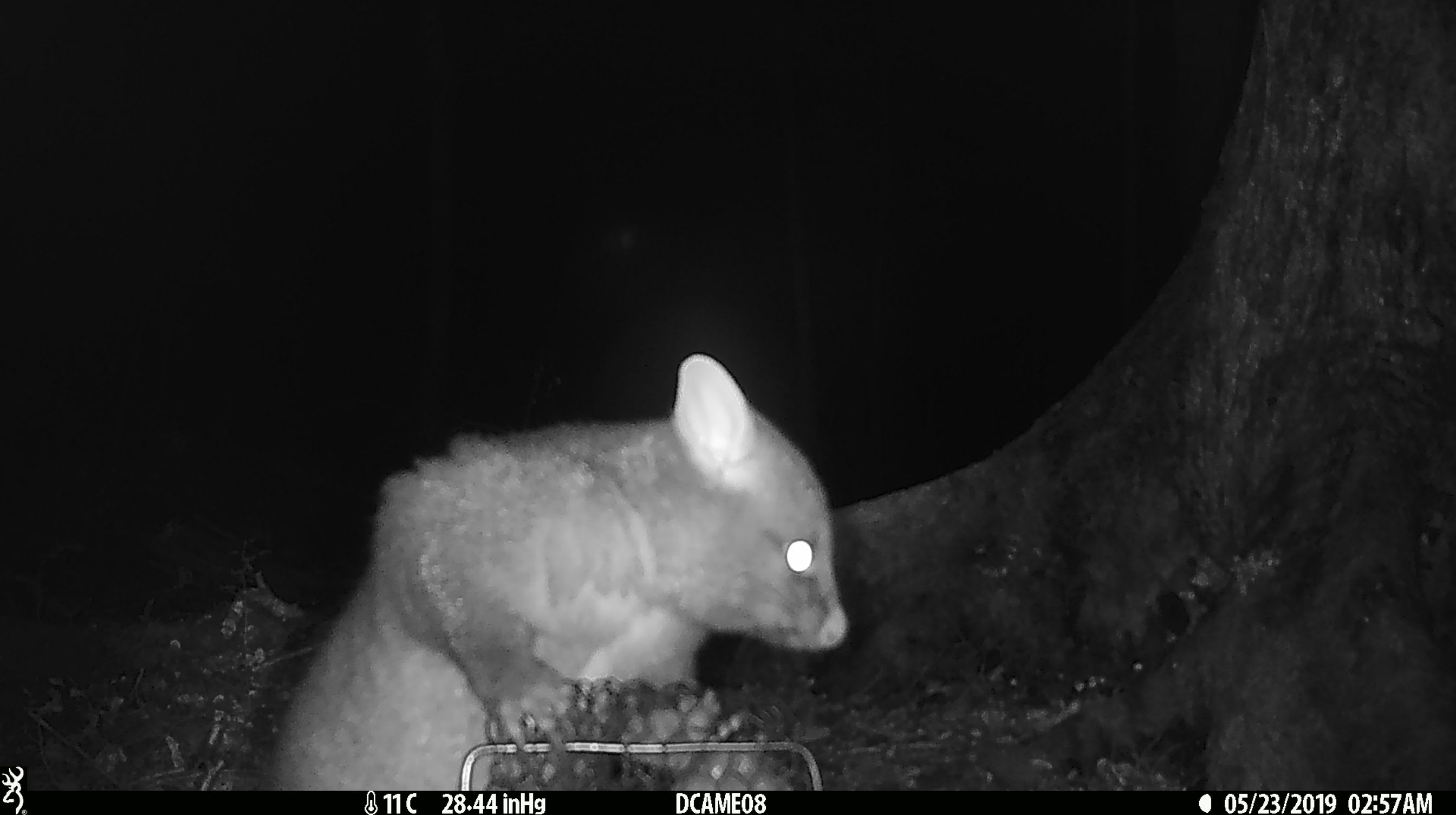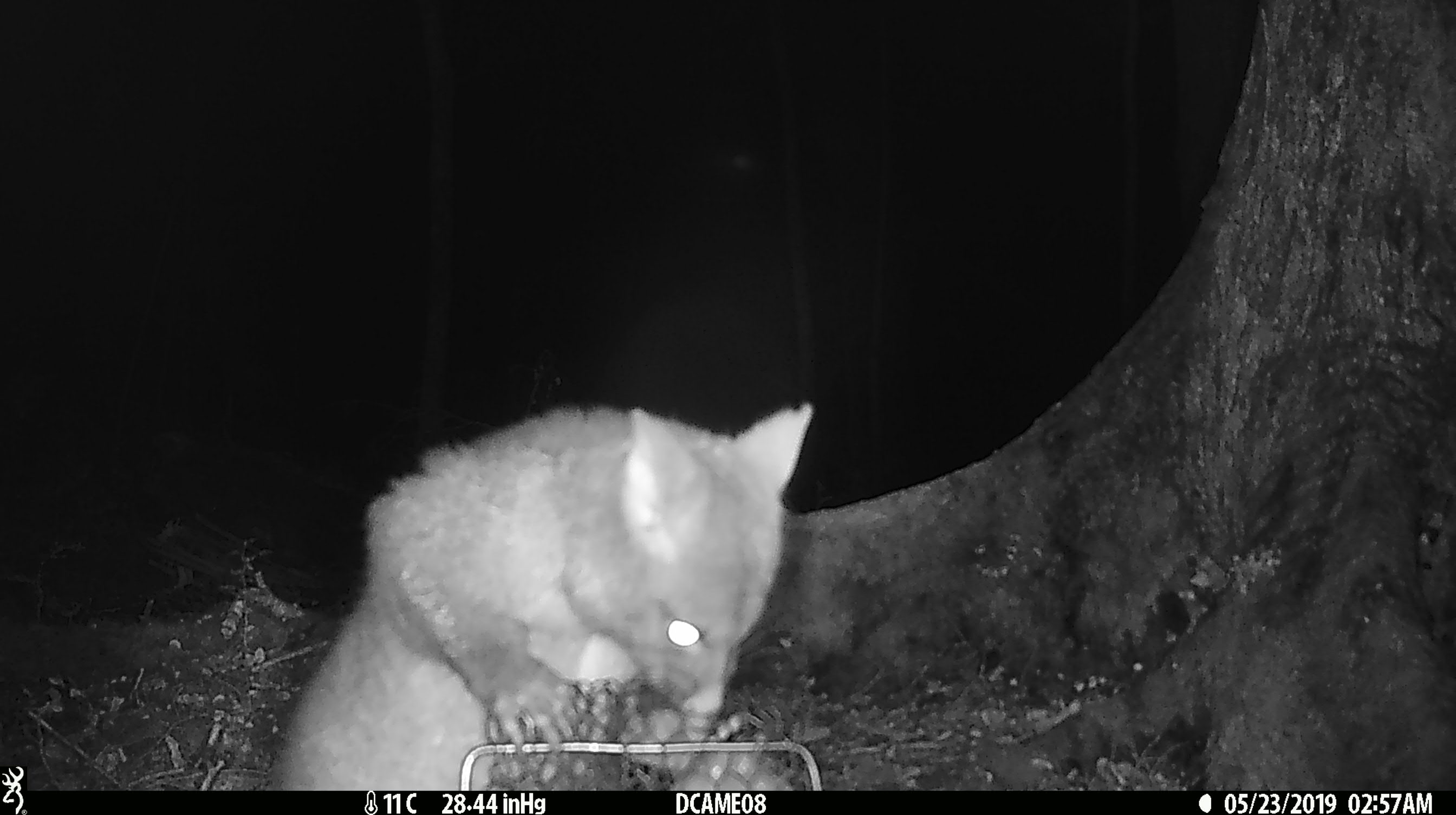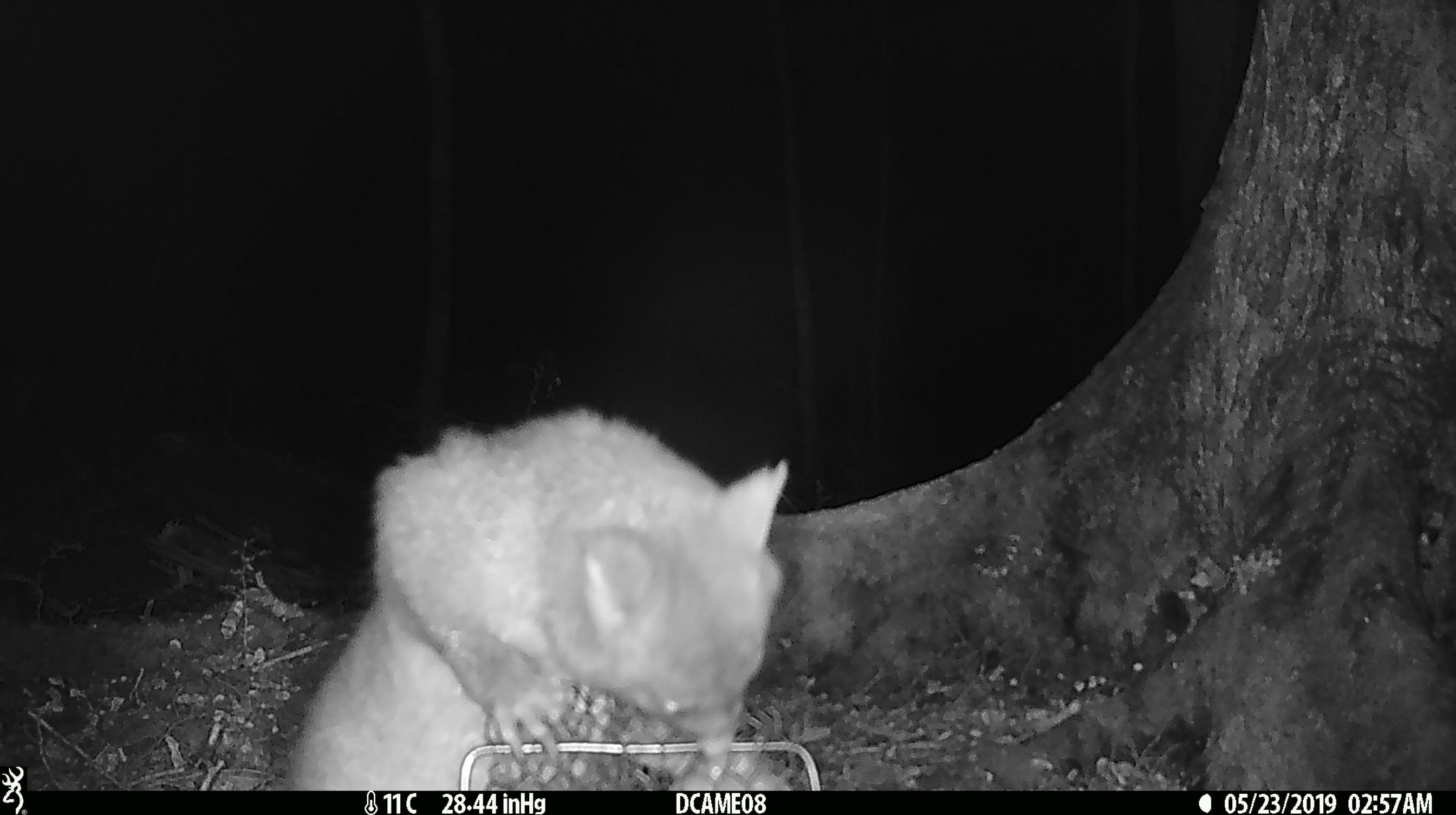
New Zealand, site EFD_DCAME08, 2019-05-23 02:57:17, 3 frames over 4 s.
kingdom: Animalia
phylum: Chordata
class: Mammalia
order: Diprotodontia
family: Phalangeridae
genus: Trichosurus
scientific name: Trichosurus vulpecula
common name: common brushtail possum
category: possum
Possum (common brushtail possum) (Trichosurus vulpecula).